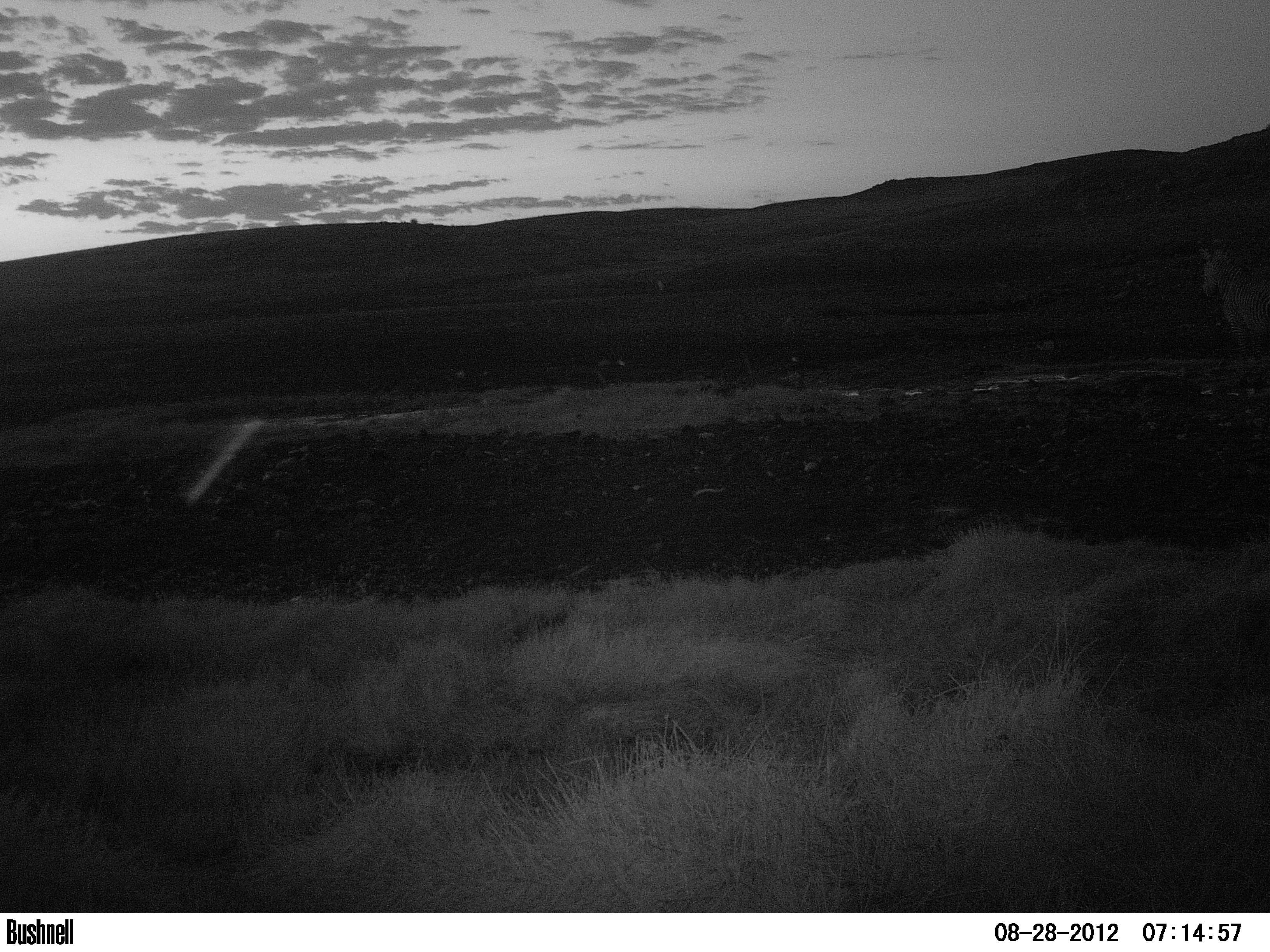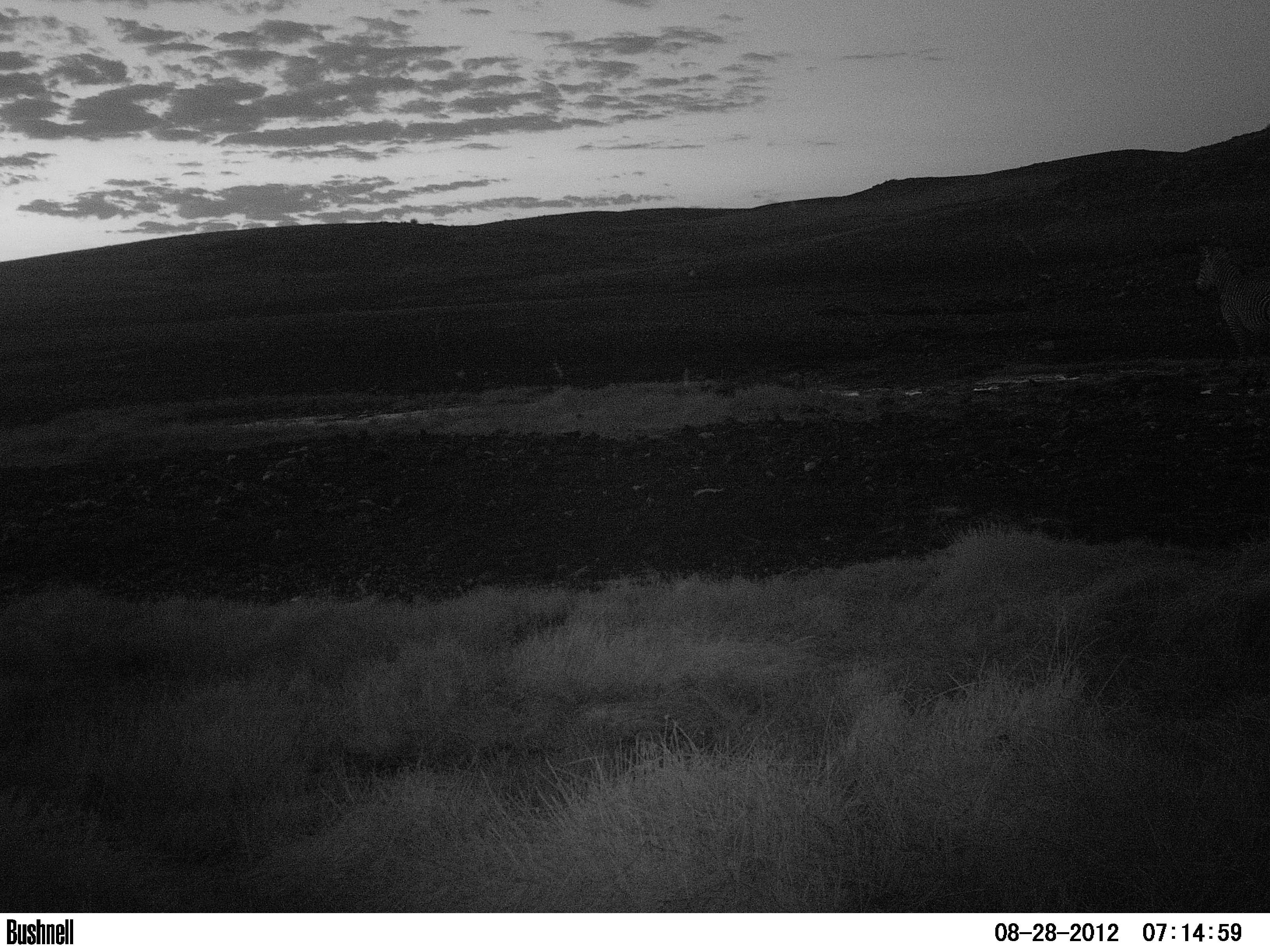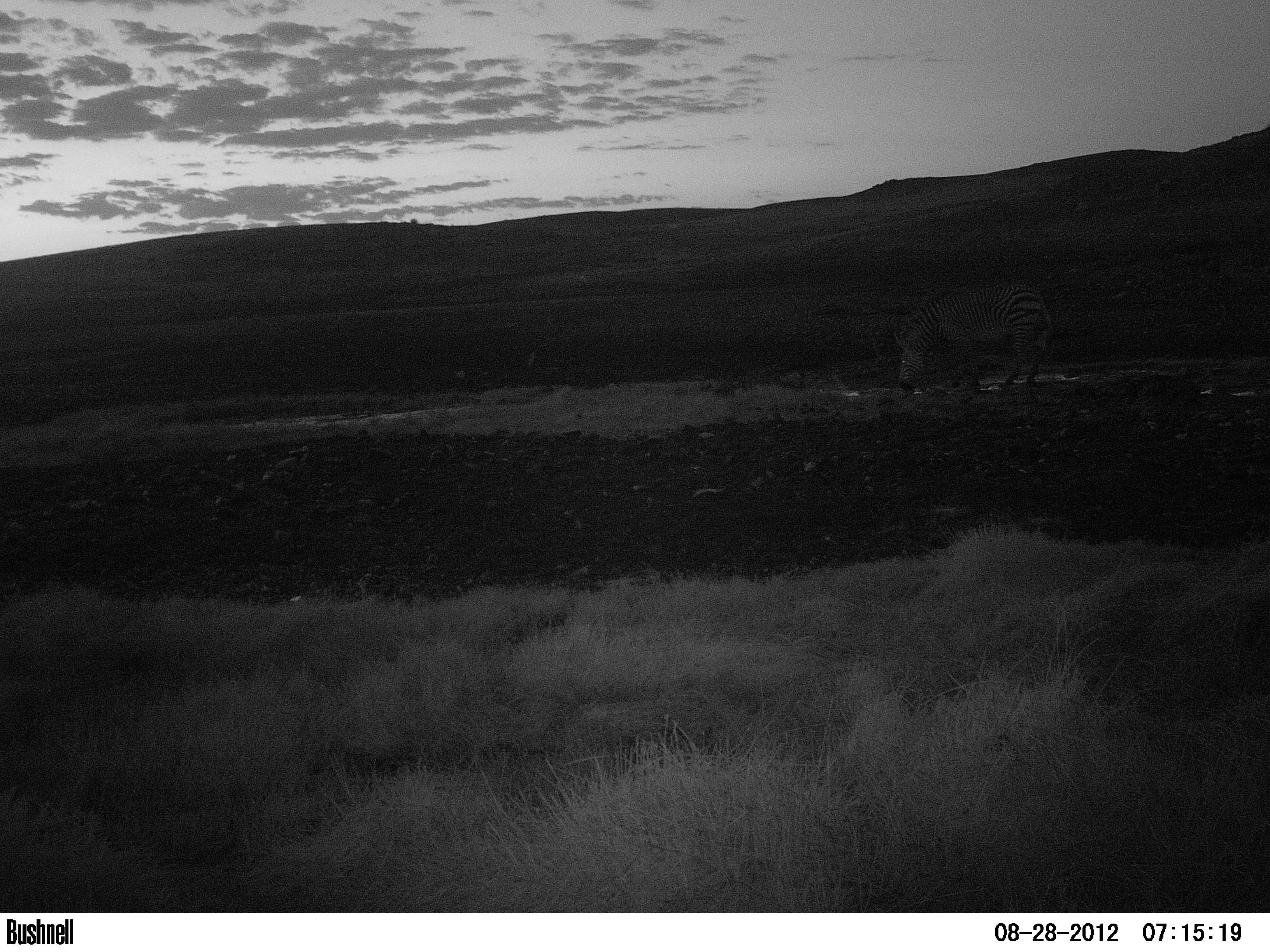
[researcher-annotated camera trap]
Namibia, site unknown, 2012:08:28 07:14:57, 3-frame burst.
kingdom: Animalia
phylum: Chordata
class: Mammalia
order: Perissodactyla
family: Equidae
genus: Equus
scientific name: Equus zebra hartmannae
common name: hartmann's mountain zebra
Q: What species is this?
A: Equus zebra hartmannae (hartmann's mountain zebra).